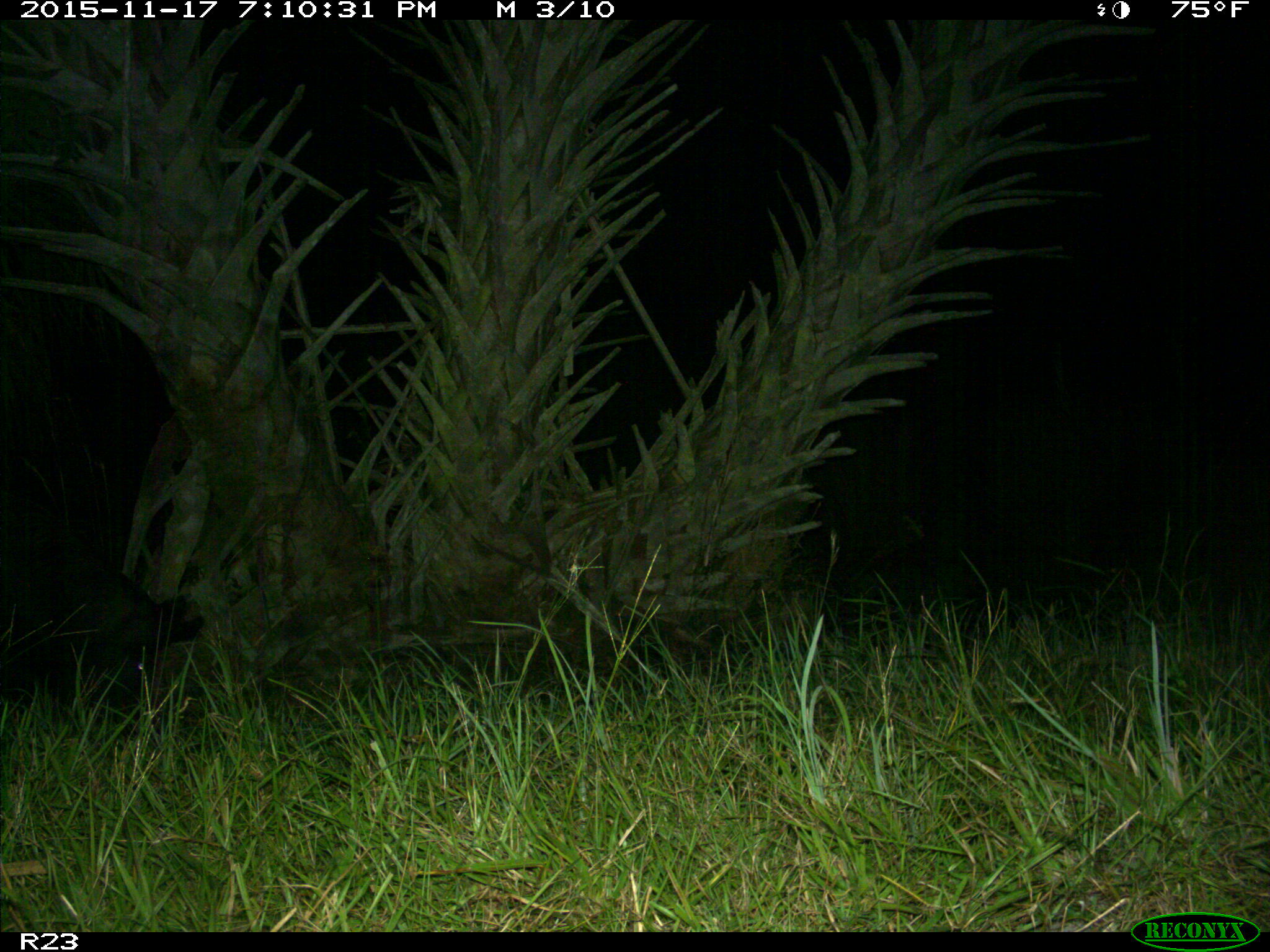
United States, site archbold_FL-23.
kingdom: Animalia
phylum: Chordata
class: Mammalia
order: Artiodactyla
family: Suidae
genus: Sus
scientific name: Sus scrofa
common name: wild boar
Sus scrofa (wild boar).